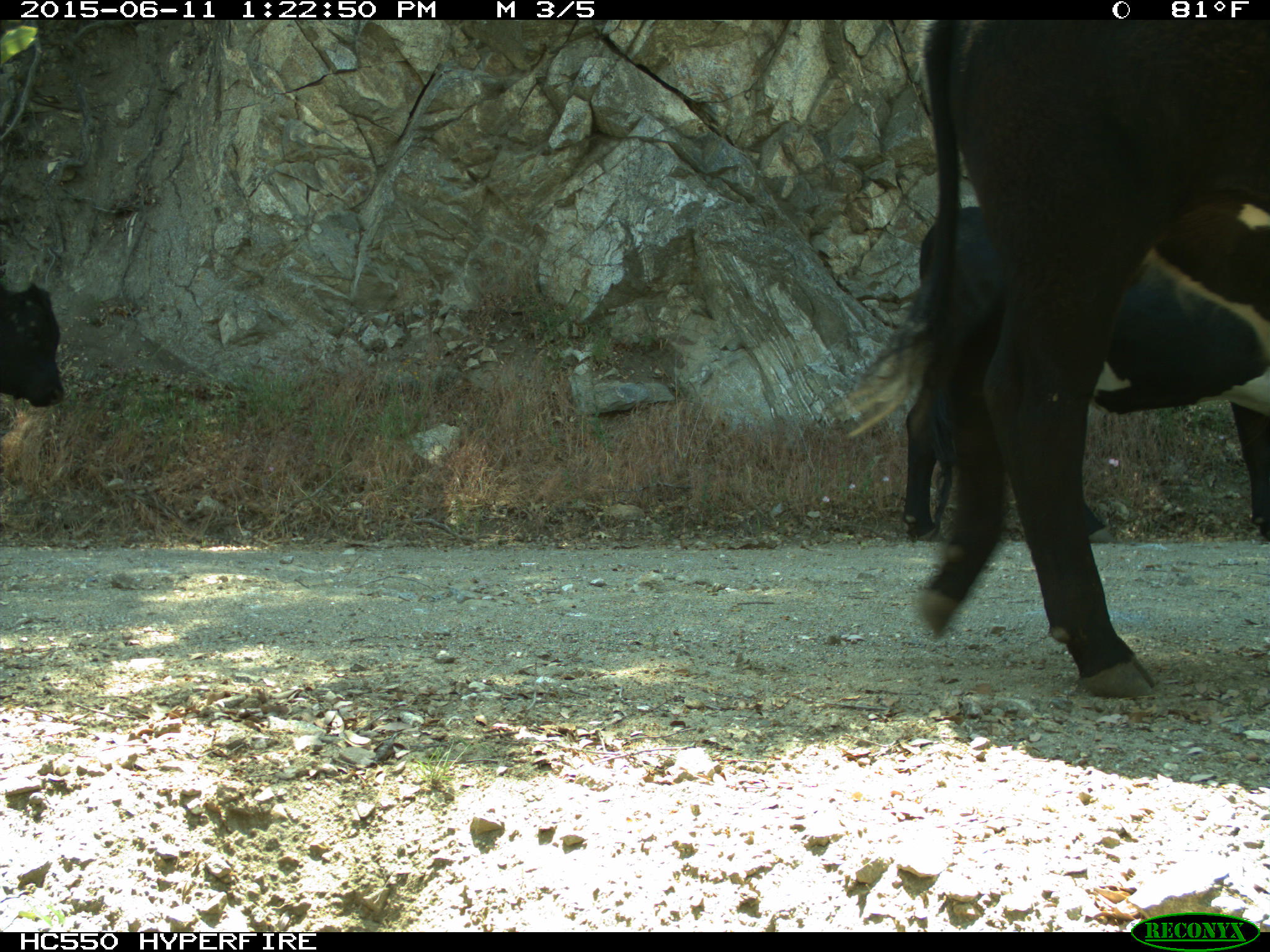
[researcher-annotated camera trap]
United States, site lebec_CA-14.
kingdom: Animalia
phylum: Chordata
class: Mammalia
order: Artiodactyla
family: Bovidae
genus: Bos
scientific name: Bos taurus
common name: domestic cow